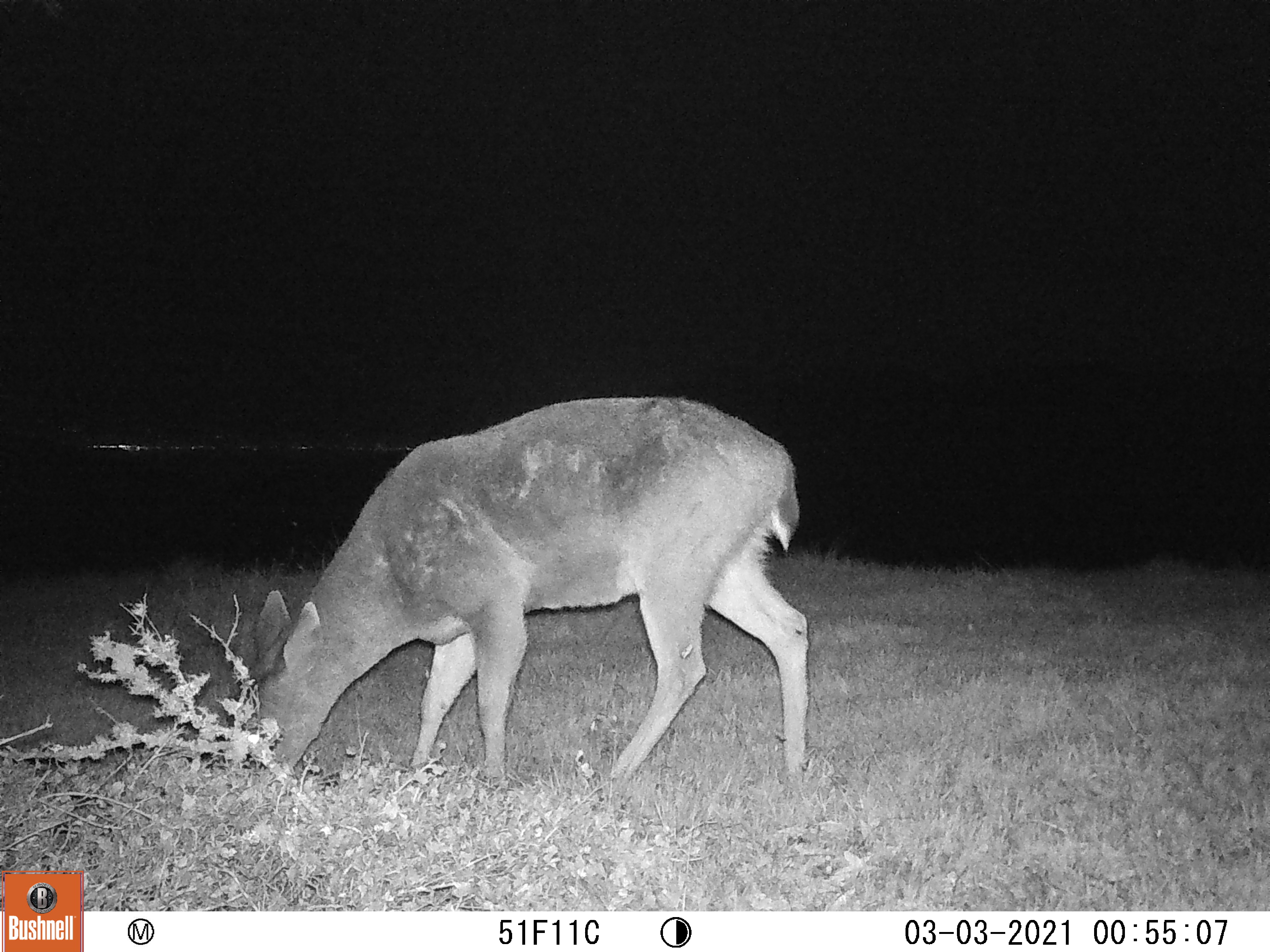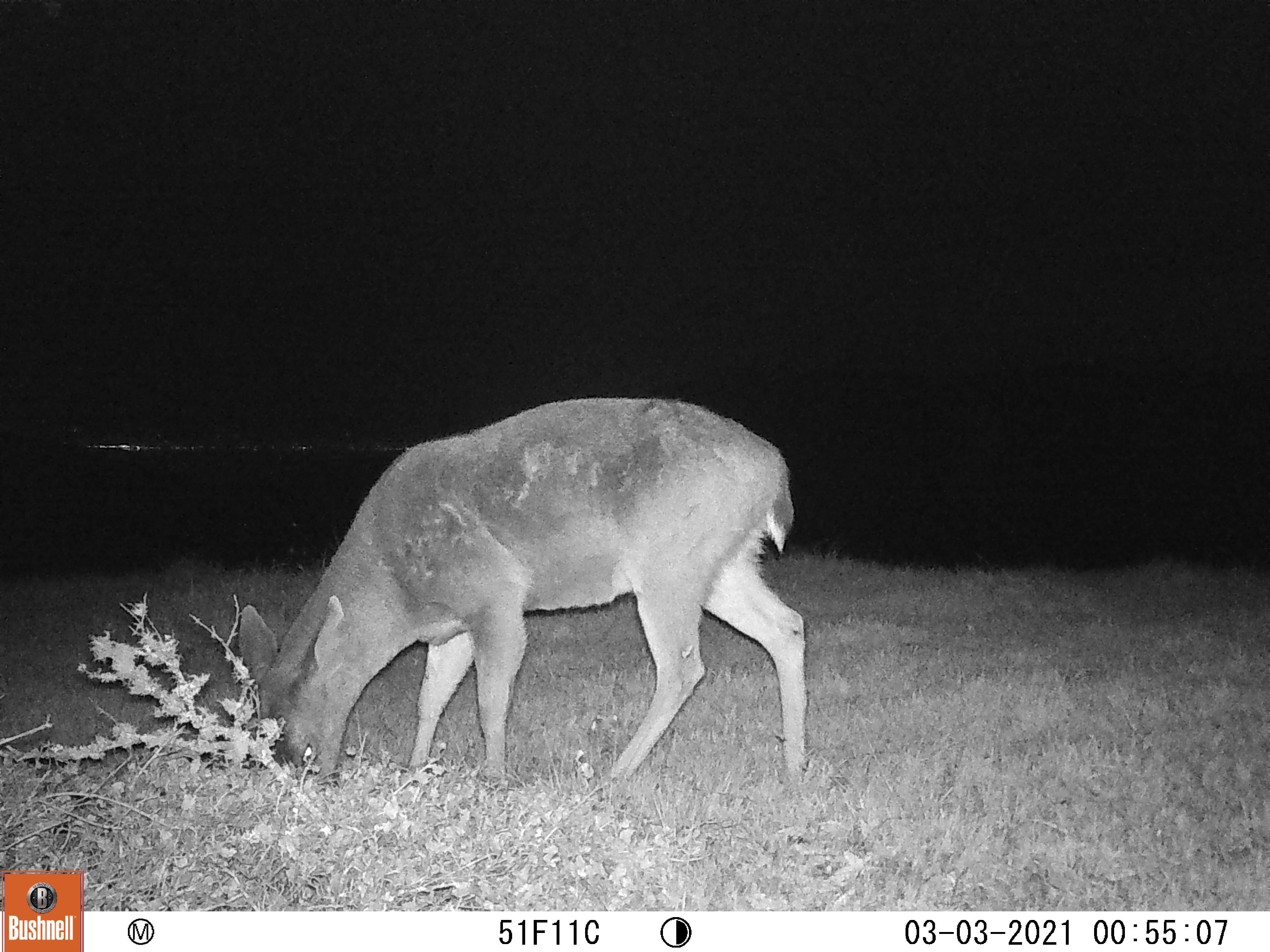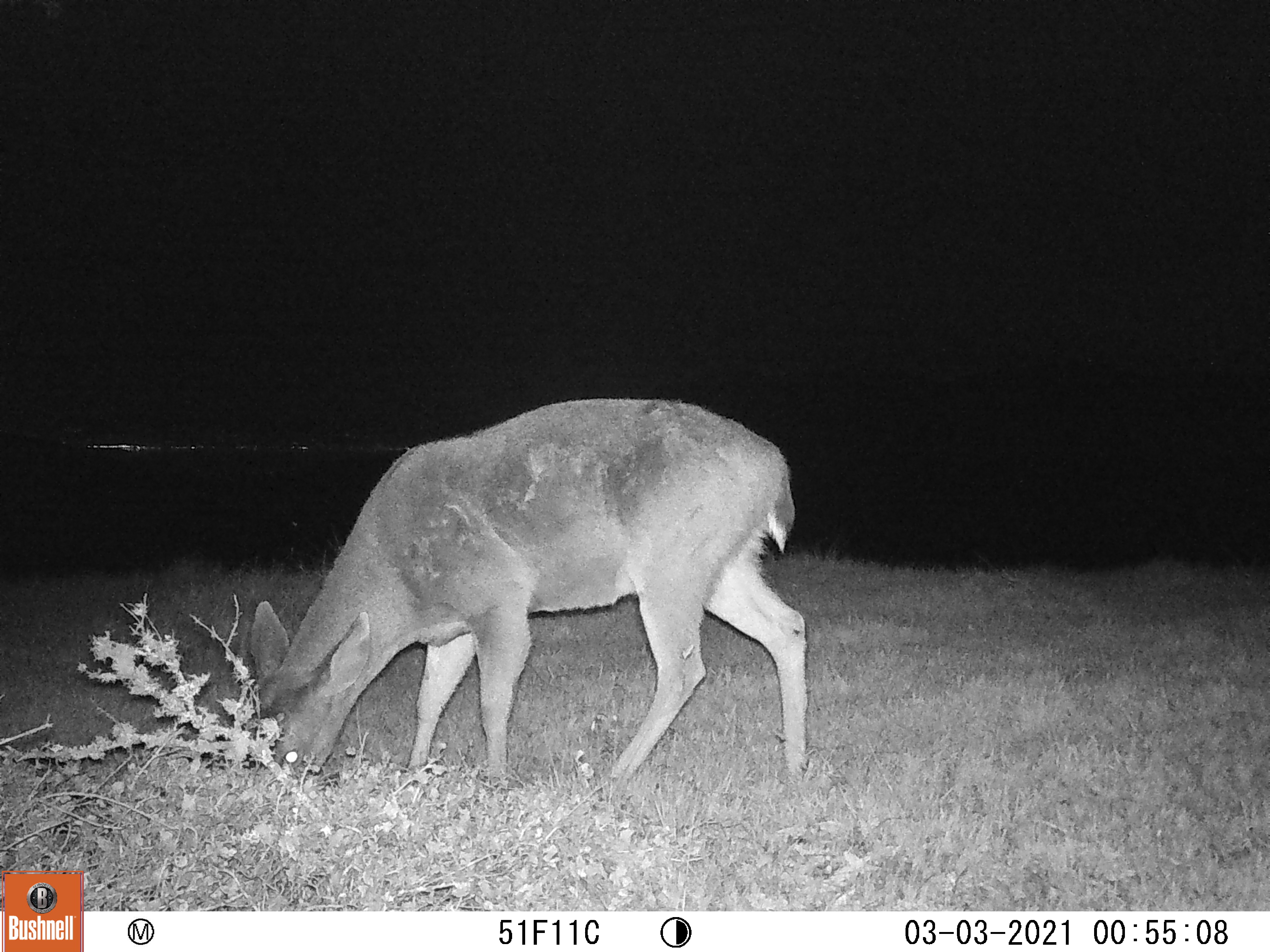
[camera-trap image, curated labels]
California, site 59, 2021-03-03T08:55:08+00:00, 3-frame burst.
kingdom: Animalia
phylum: Chordata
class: Mammalia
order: Artiodactyla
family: Cervidae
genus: Odocoileus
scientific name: Odocoileus hemionus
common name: mule deer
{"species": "mule deer (Odocoileus hemionus)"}